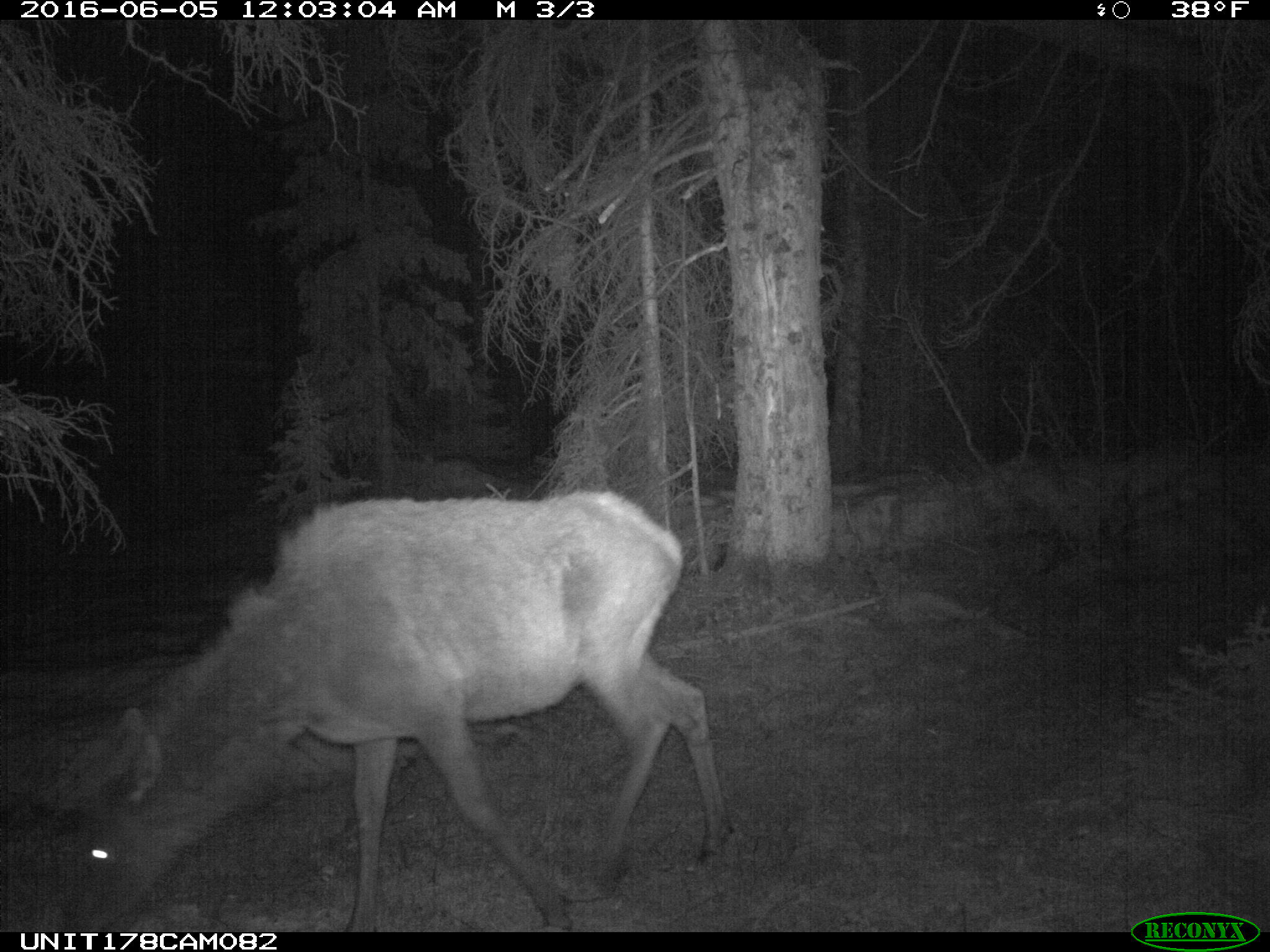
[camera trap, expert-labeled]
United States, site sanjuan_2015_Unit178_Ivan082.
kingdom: Animalia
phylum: Chordata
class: Mammalia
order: Artiodactyla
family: Cervidae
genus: Cervus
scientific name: Cervus elaphus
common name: red deer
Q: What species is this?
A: Cervus elaphus (red deer).